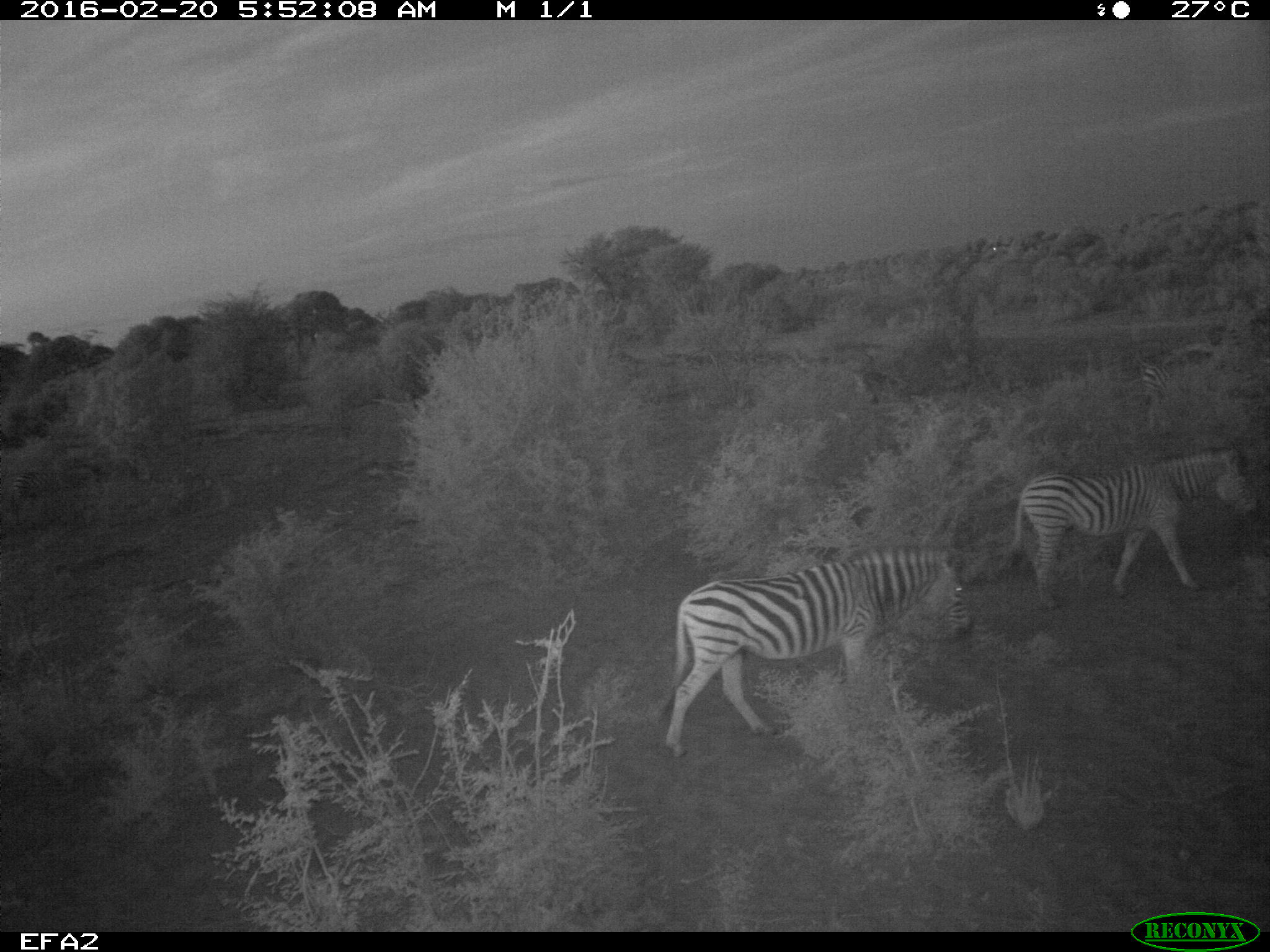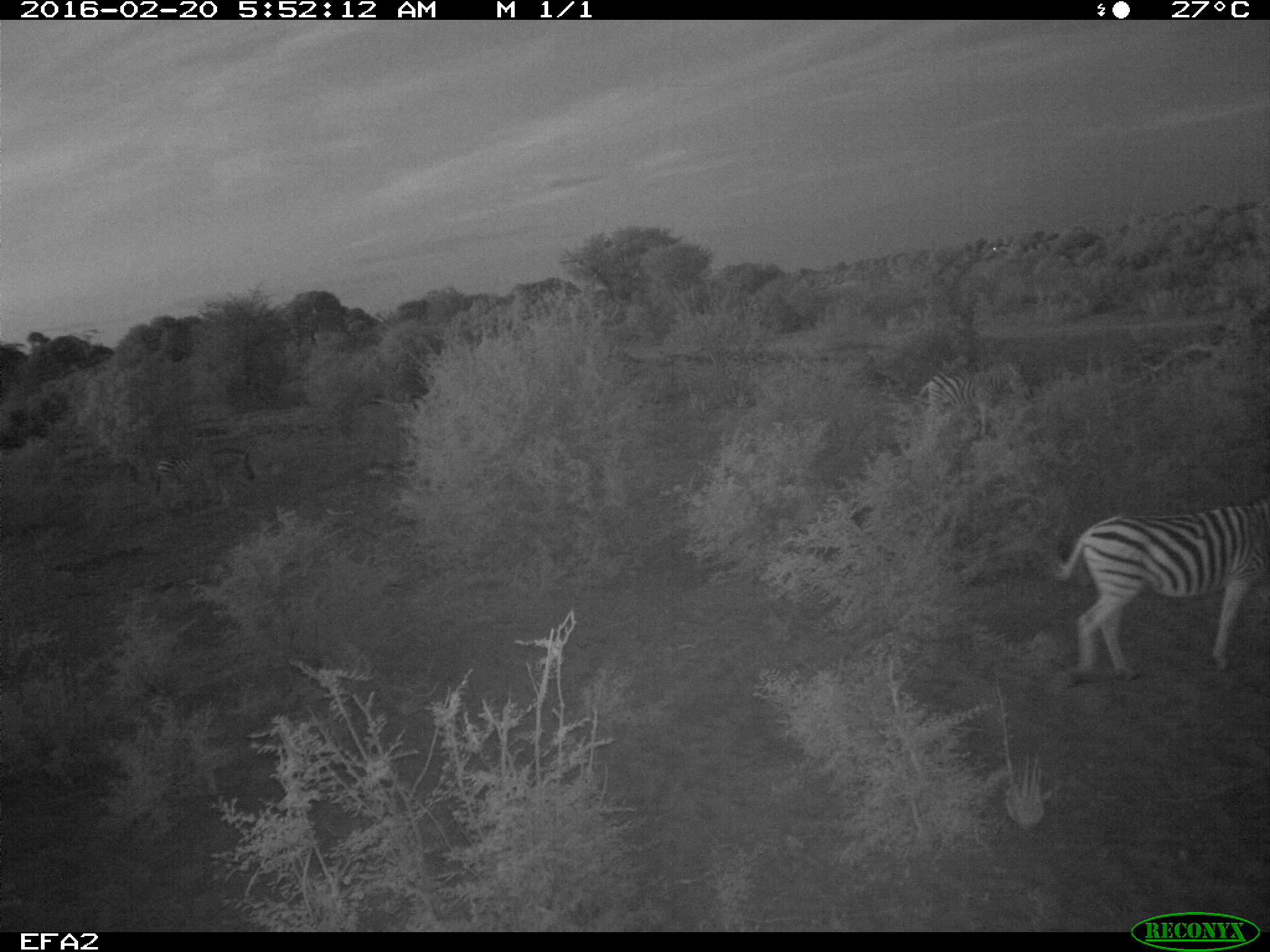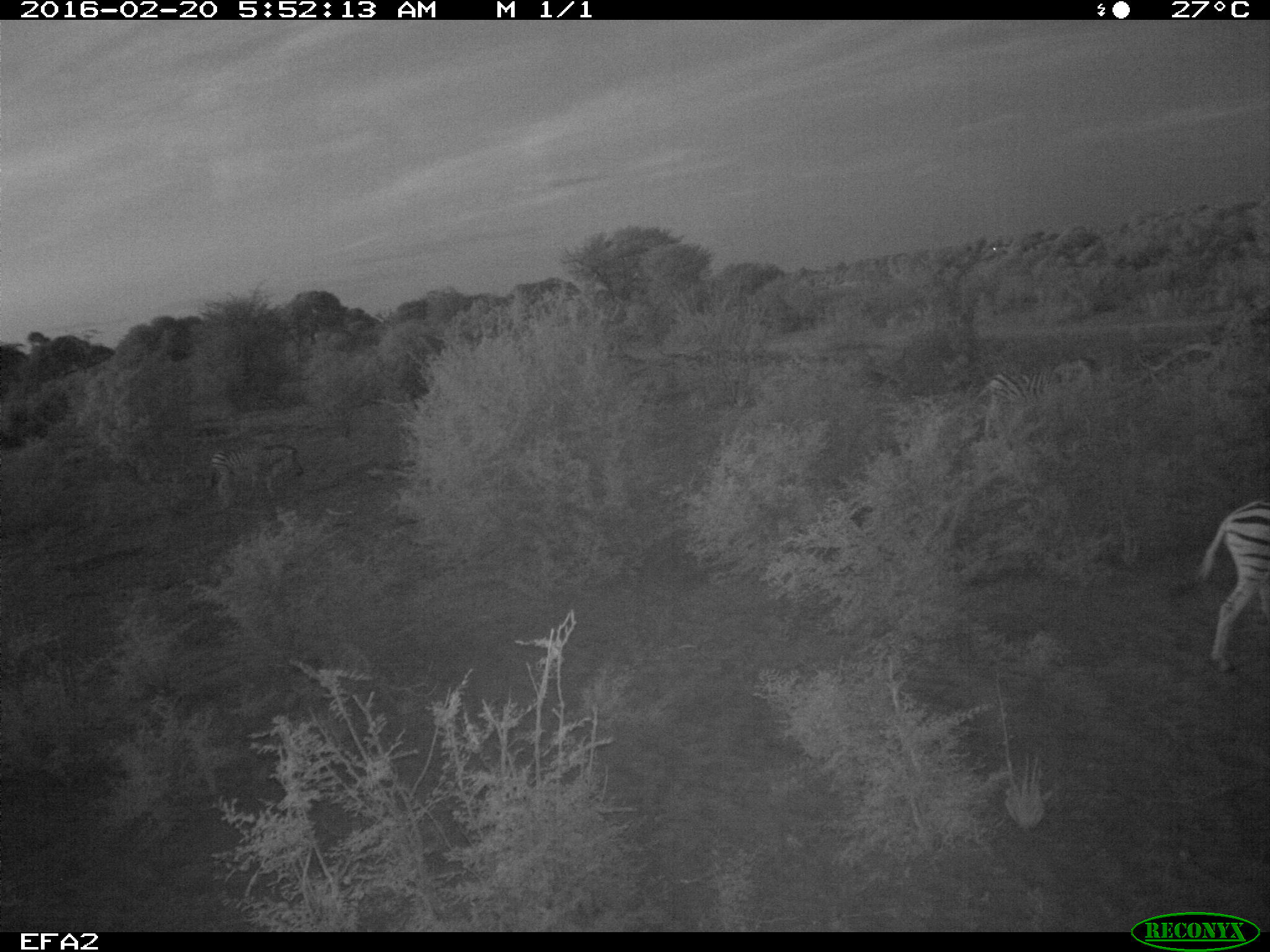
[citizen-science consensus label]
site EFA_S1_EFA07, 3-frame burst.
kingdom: Animalia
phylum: Chordata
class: Mammalia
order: Perissodactyla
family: Equidae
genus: Equus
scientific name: Equus quagga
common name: plains zebra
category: zebraplains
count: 3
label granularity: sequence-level